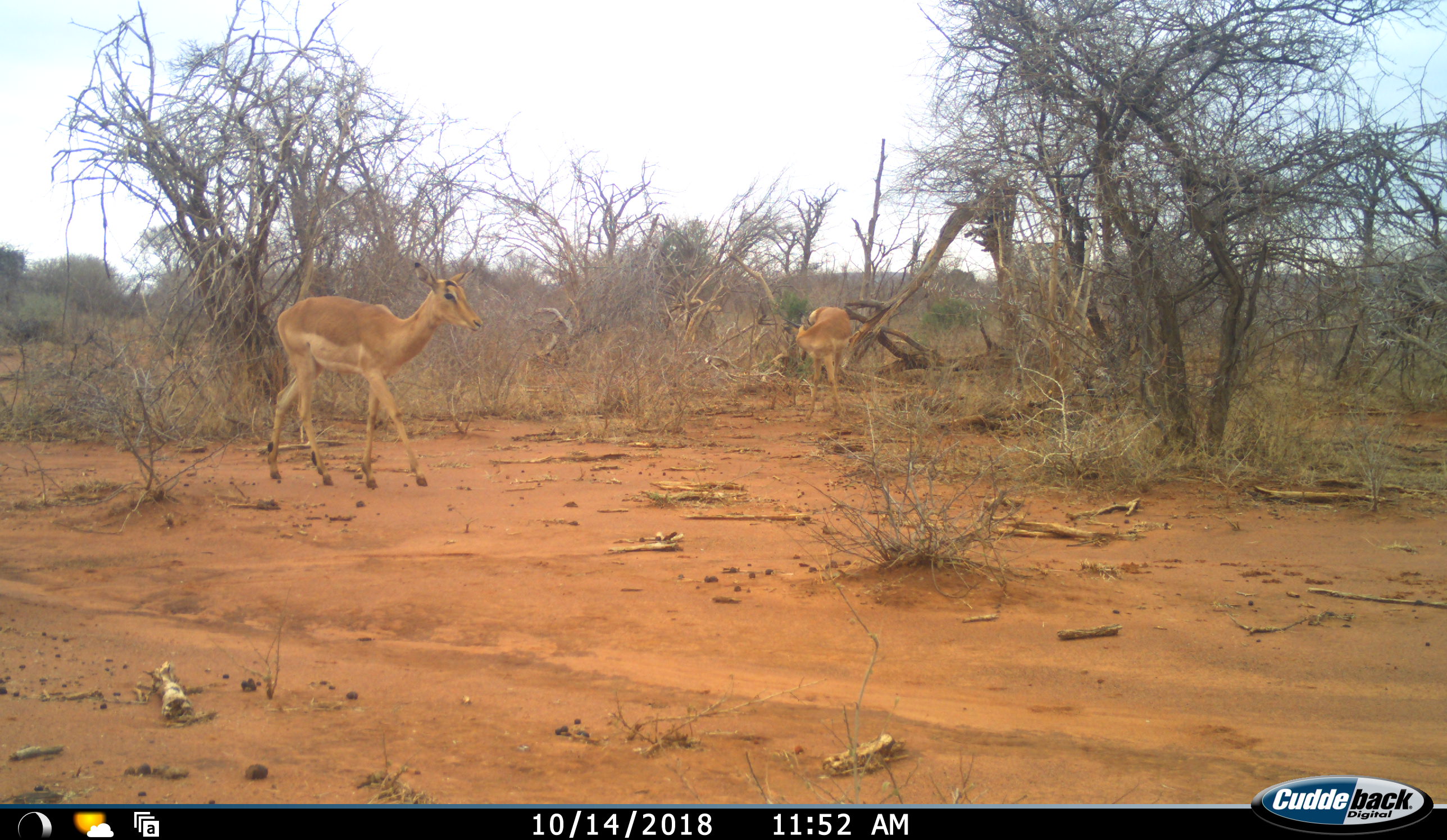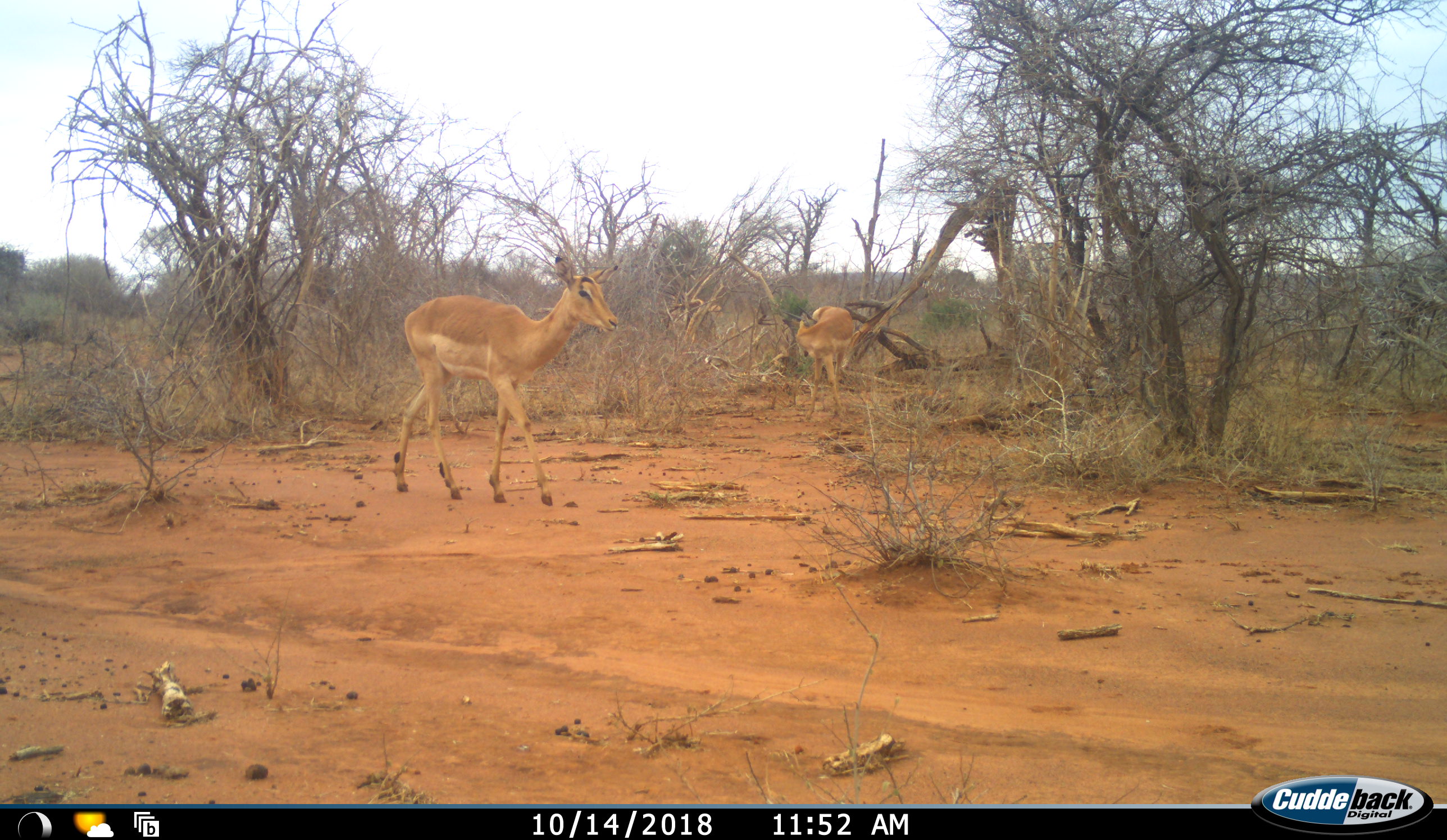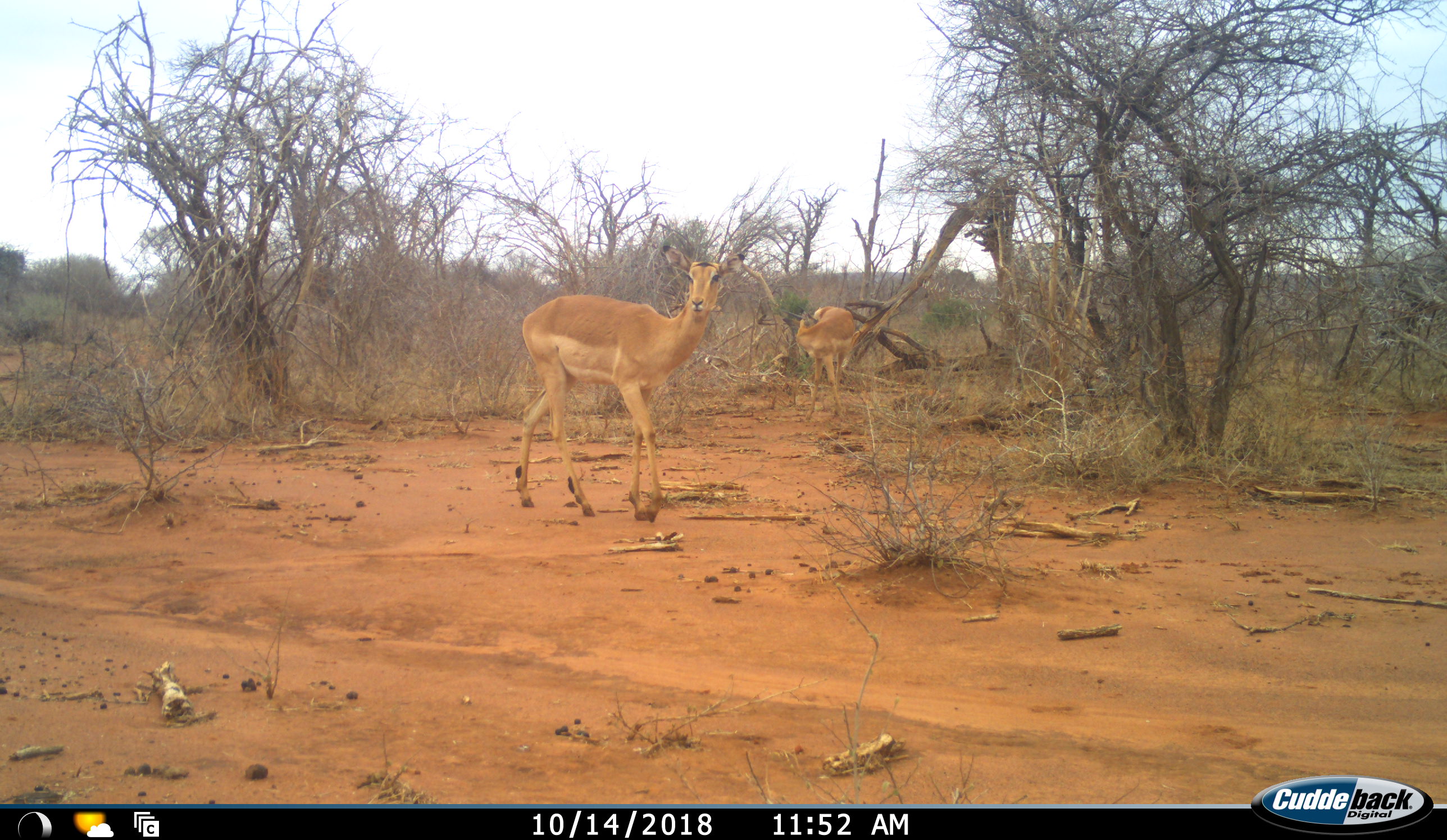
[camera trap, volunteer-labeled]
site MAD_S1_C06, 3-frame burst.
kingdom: Animalia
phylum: Chordata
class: Mammalia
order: Artiodactyla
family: Bovidae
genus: Aepyceros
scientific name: Aepyceros melampus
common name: impala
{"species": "impala (Aepyceros melampus)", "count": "2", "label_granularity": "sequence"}